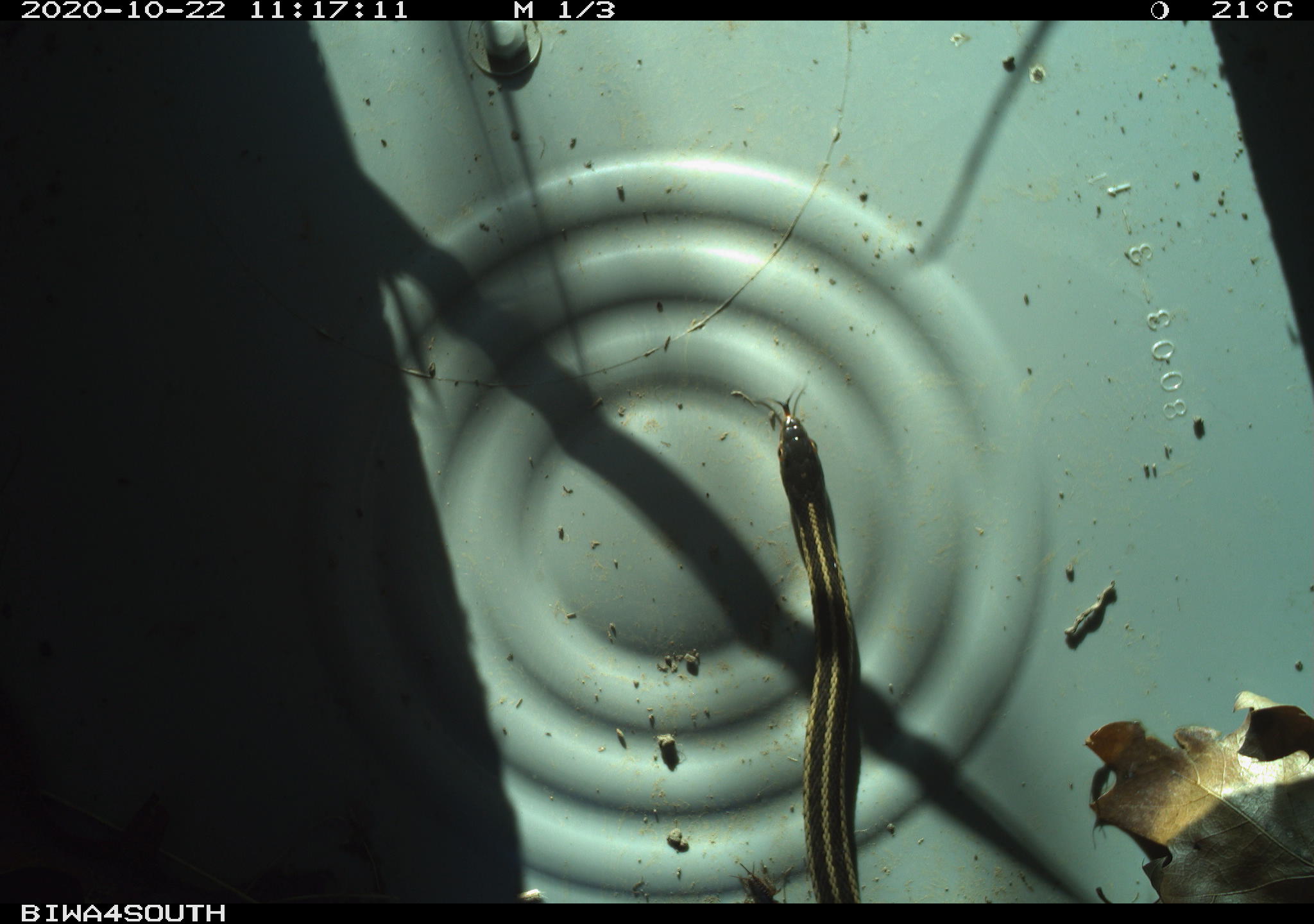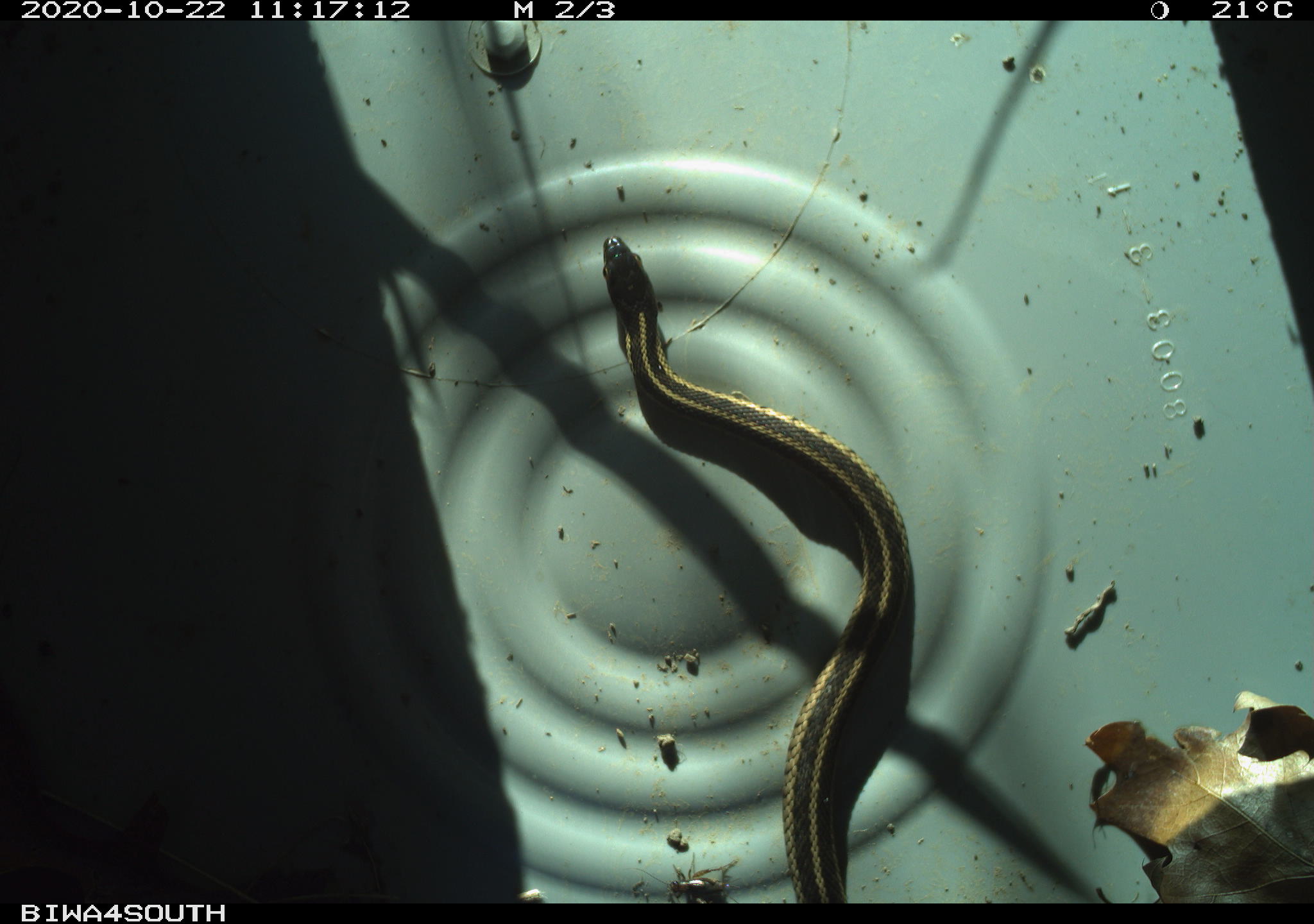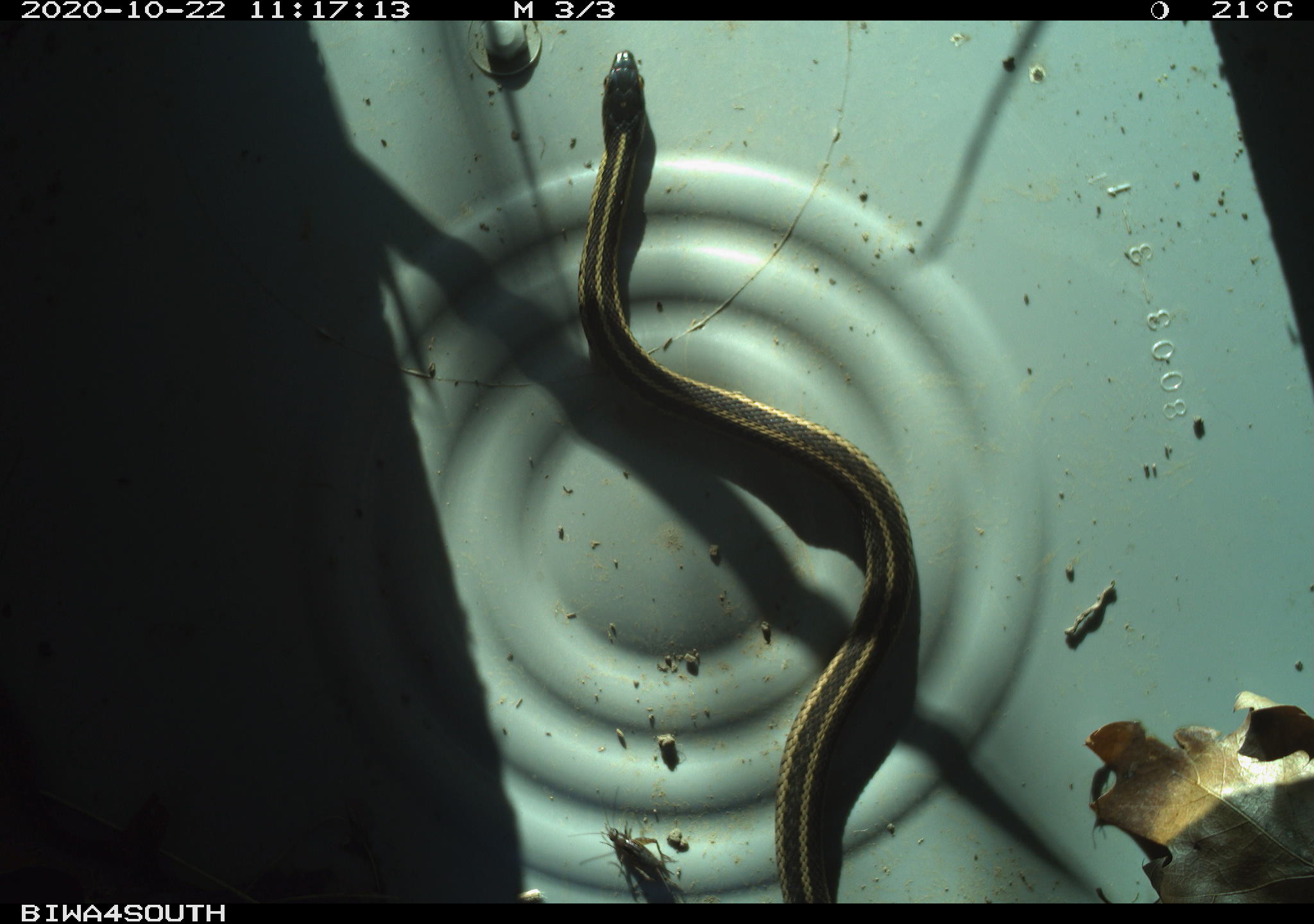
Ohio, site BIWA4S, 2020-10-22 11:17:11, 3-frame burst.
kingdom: Animalia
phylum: Chordata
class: Reptilia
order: Squamata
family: Colubridae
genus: Thamnophis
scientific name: Thamnophis sirtalis sirtalis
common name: eastern gartersnake